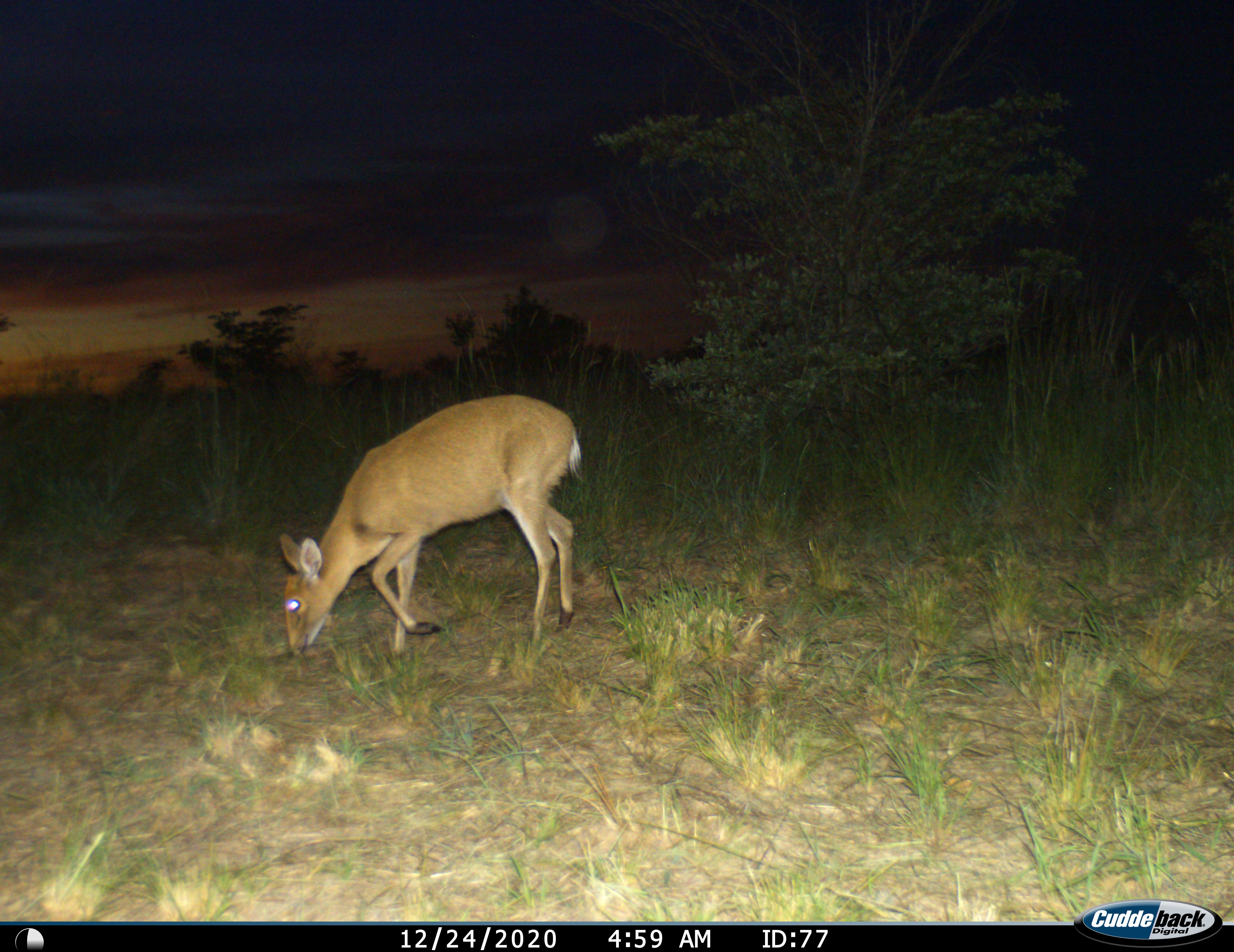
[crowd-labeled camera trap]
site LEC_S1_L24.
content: unidentified animal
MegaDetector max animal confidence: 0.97